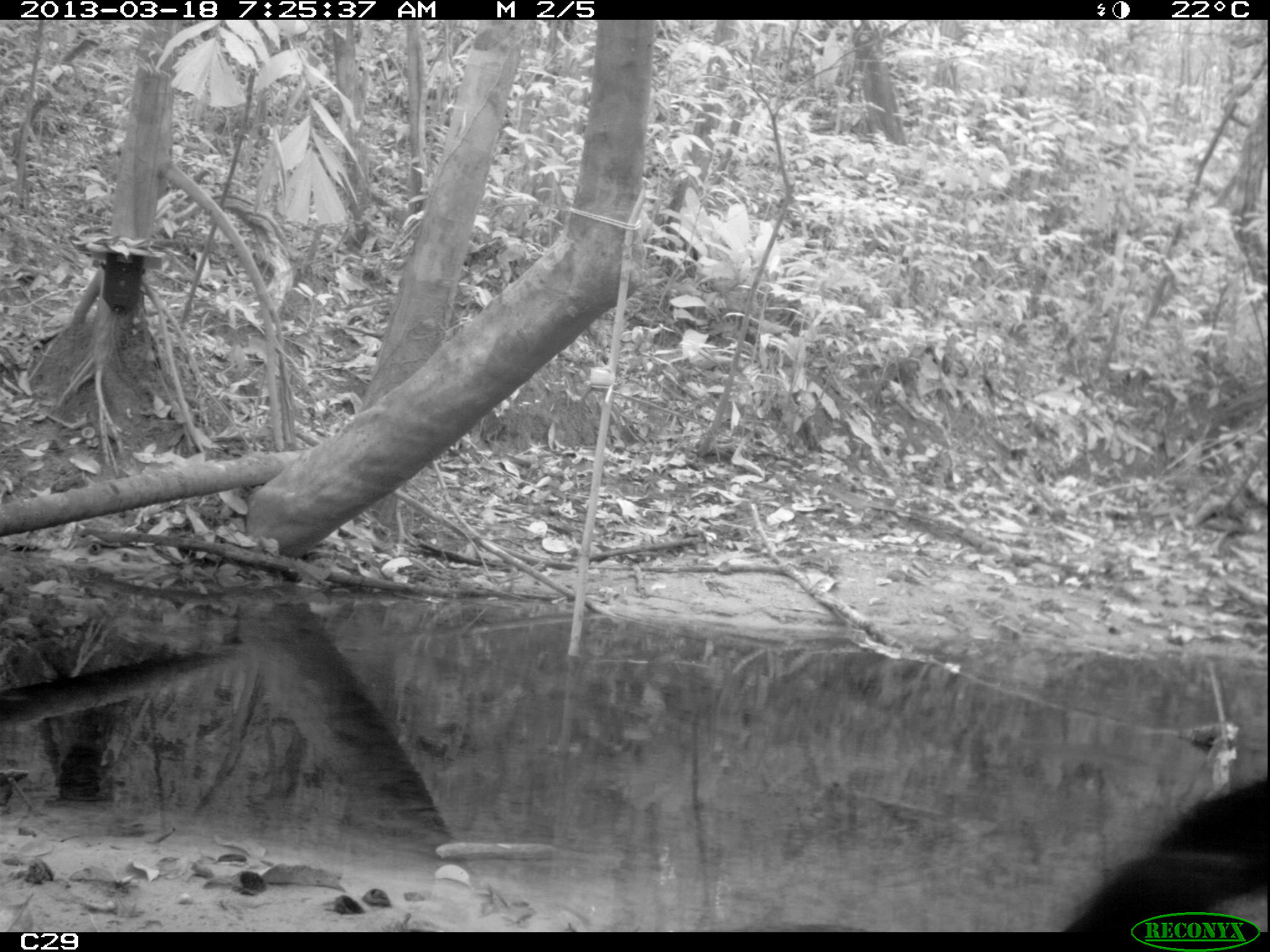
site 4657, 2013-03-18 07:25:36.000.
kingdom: Animalia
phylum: Chordata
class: Aves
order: Galliformes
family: Cracidae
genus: Mitu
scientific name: Mitu tomentosum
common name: crestless curassow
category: mitu tomentosa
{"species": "mitu tomentosa (crestless curassow) (Mitu tomentosum)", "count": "1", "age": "adult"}